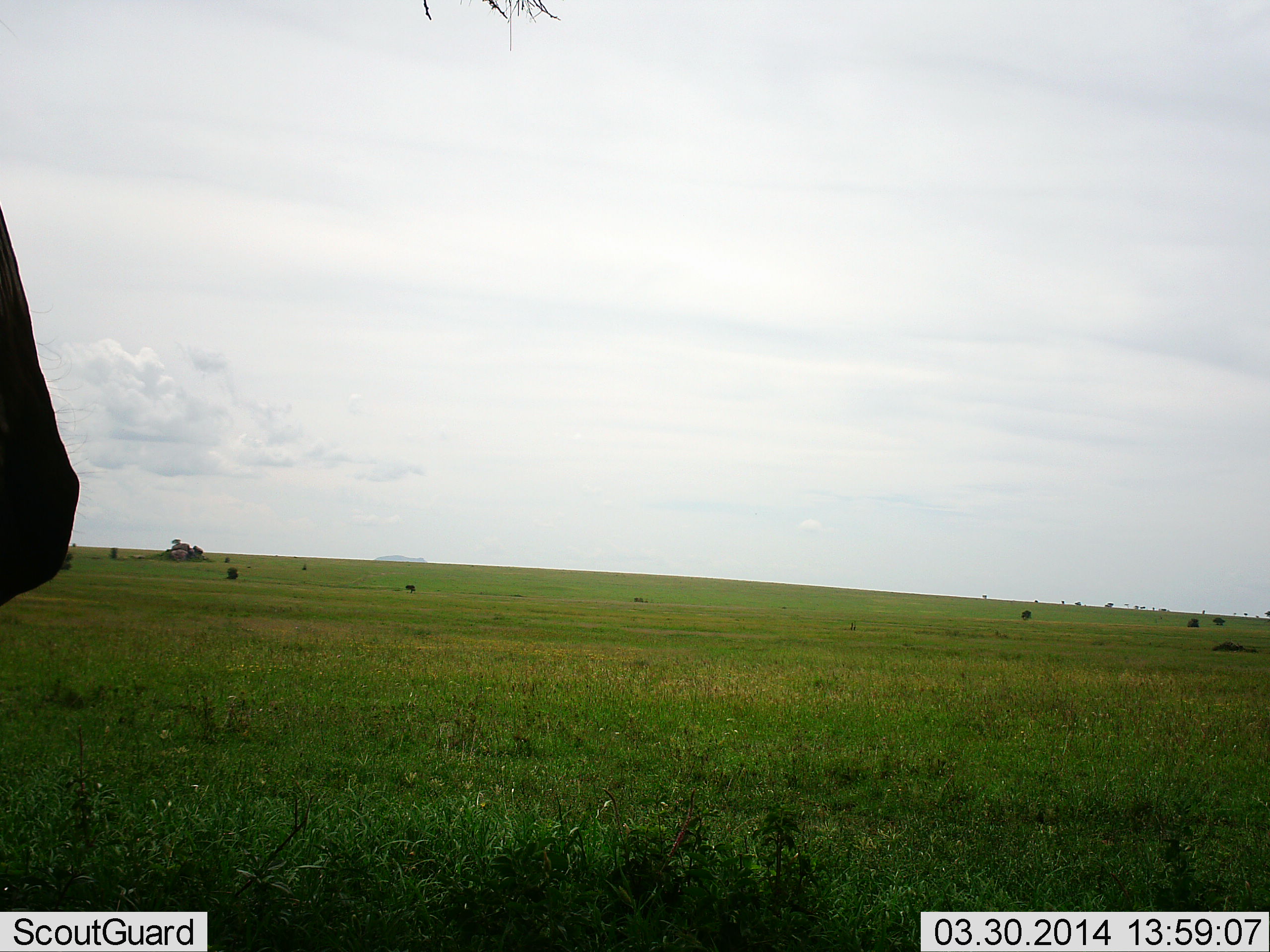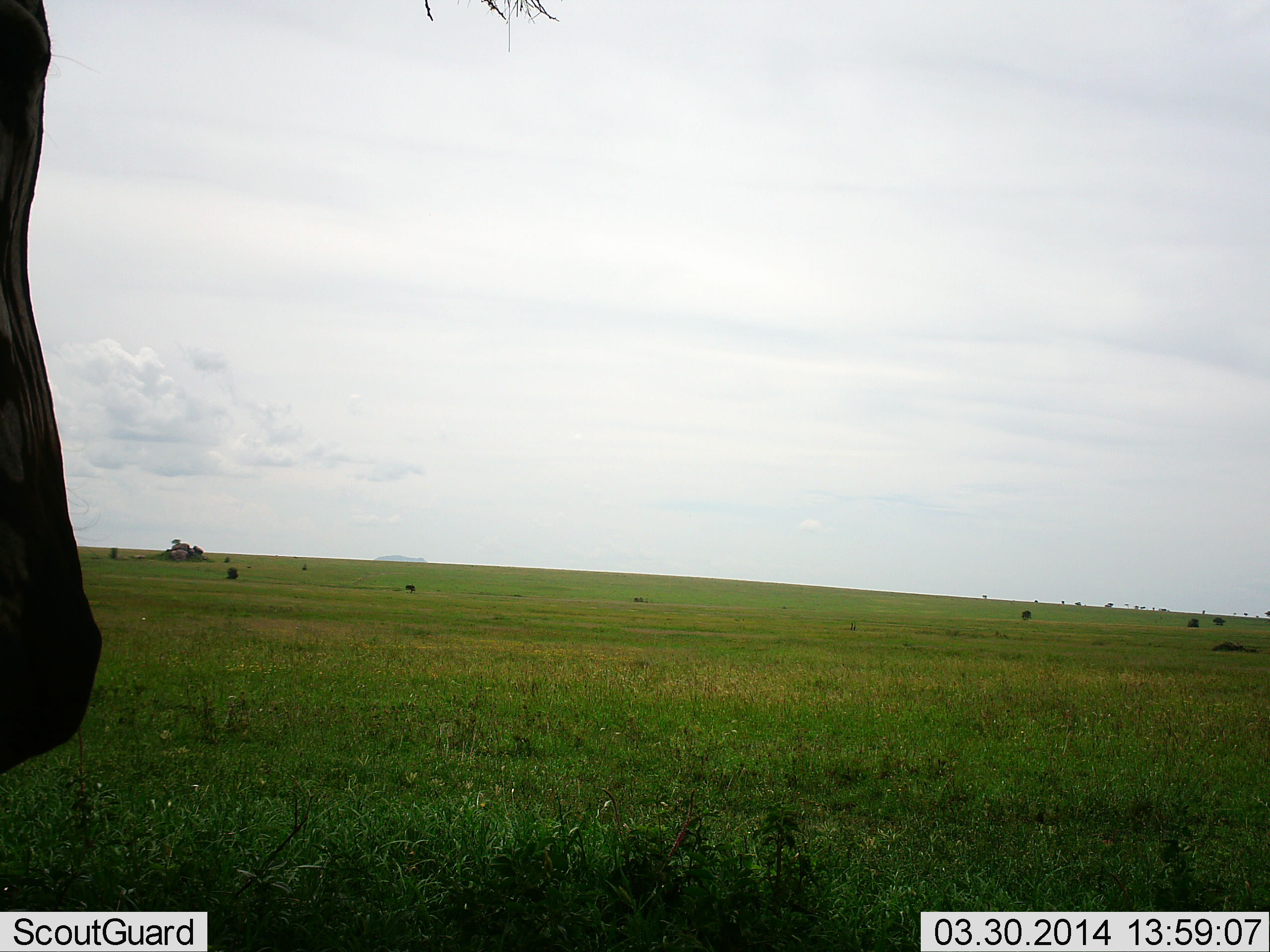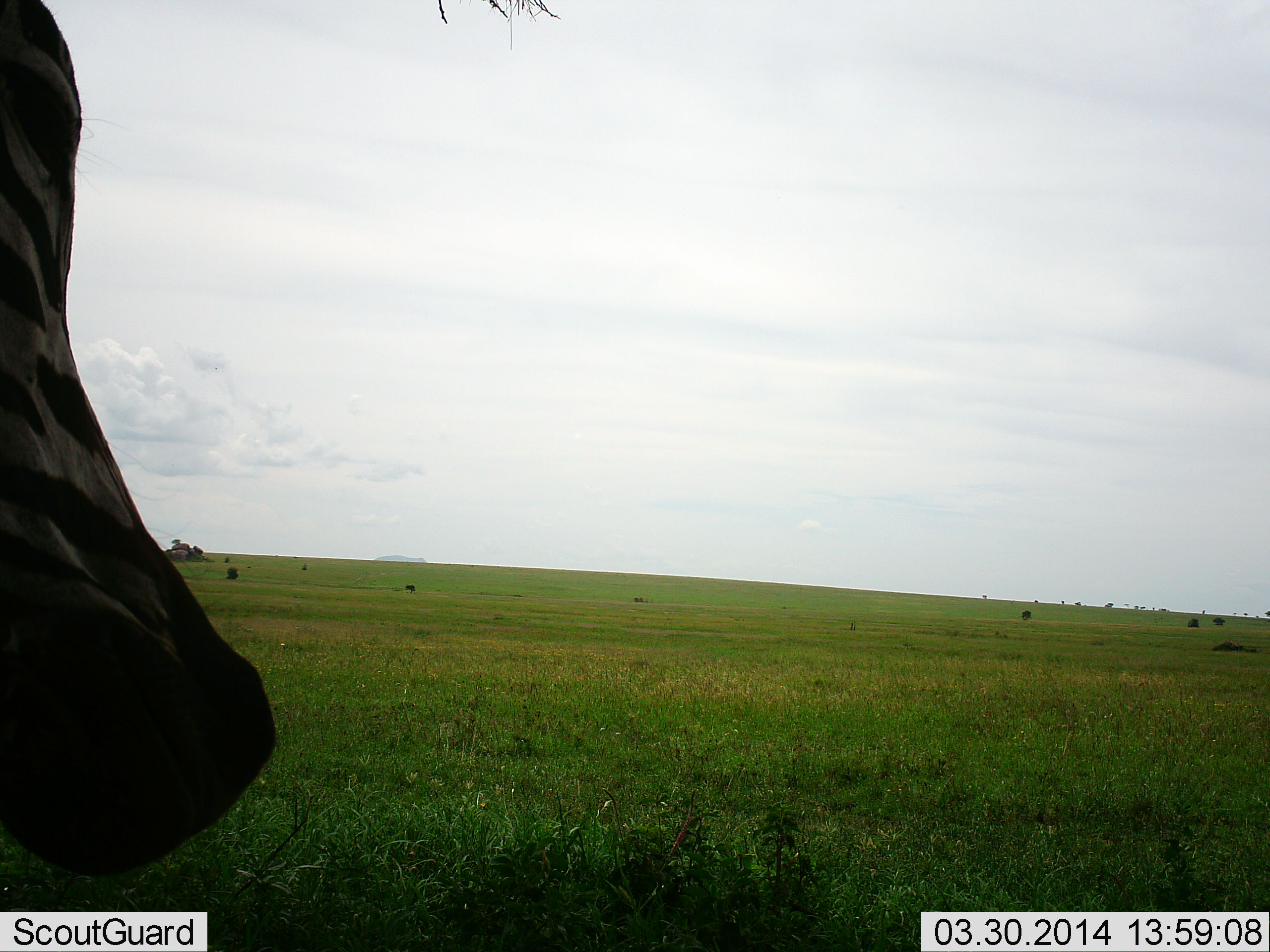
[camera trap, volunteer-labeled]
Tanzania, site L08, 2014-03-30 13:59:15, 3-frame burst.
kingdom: Animalia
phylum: Chordata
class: Mammalia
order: Perissodactyla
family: Equidae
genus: Equus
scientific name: Equus quagga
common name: plains zebra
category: zebra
Zebra (plains zebra) (Equus quagga), count 1. Behavior (volunteer vote fractions): standing 91%, resting 0%, moving 9%, interacting 0%. Young present (vote fraction): 0%. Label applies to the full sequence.